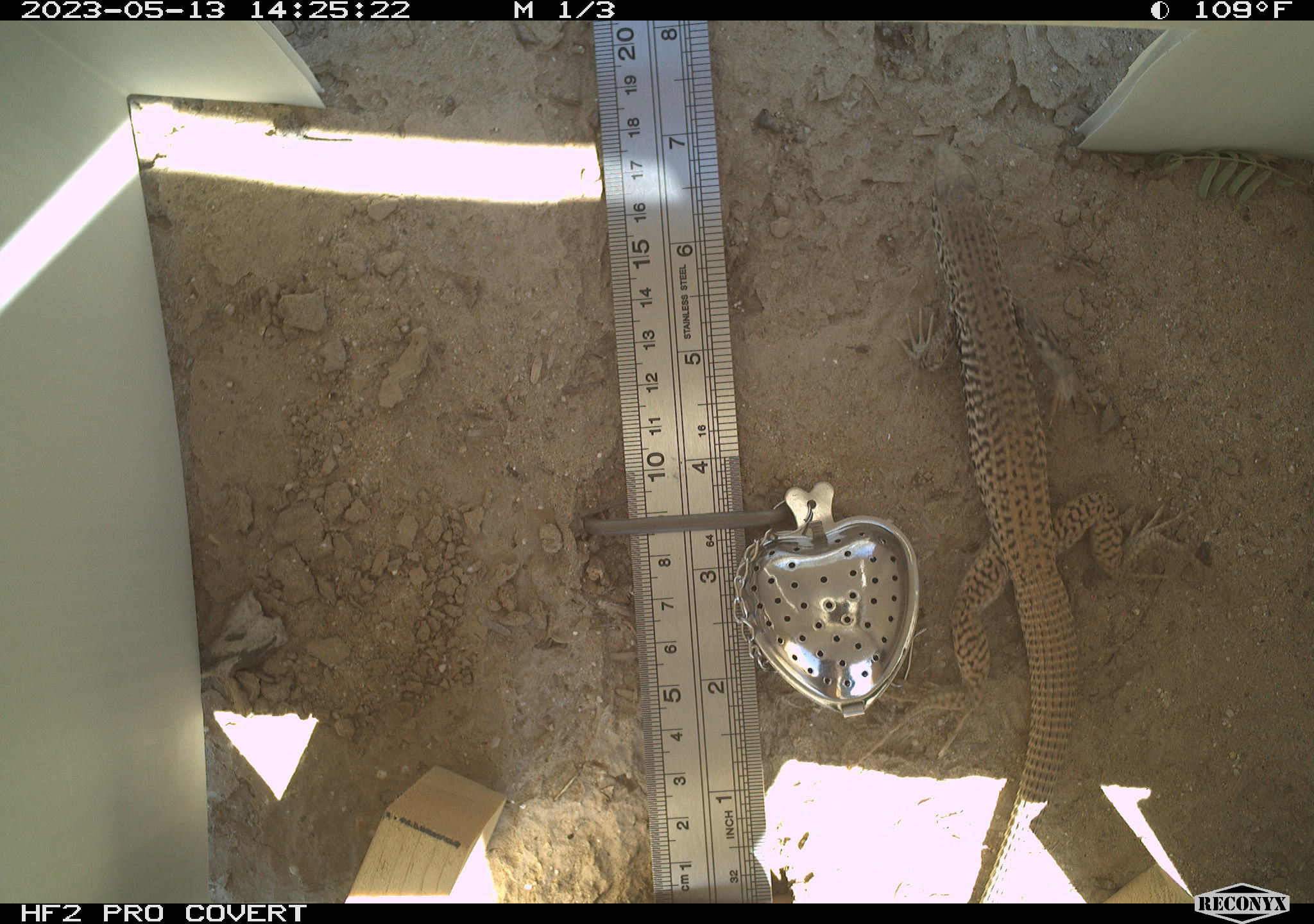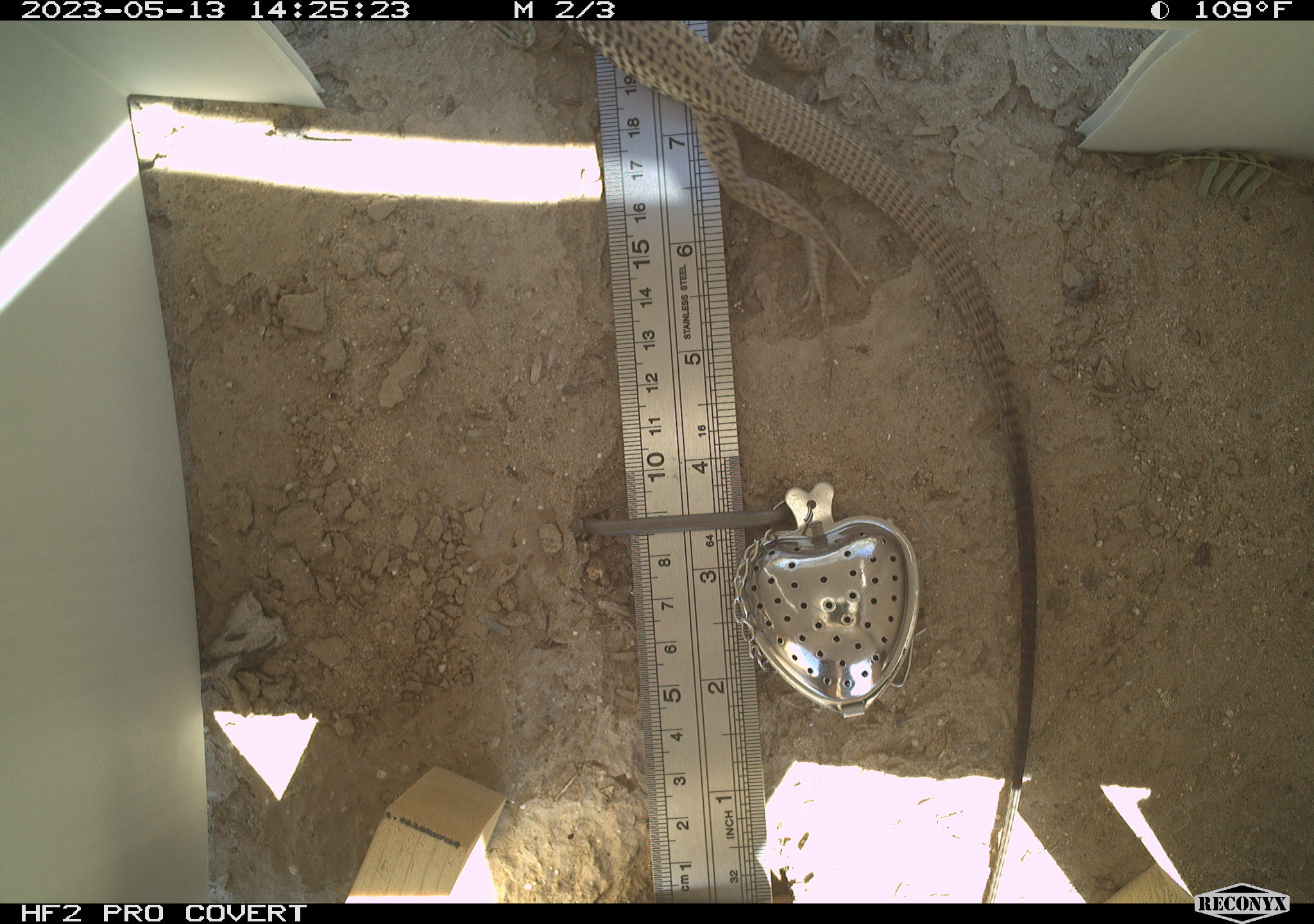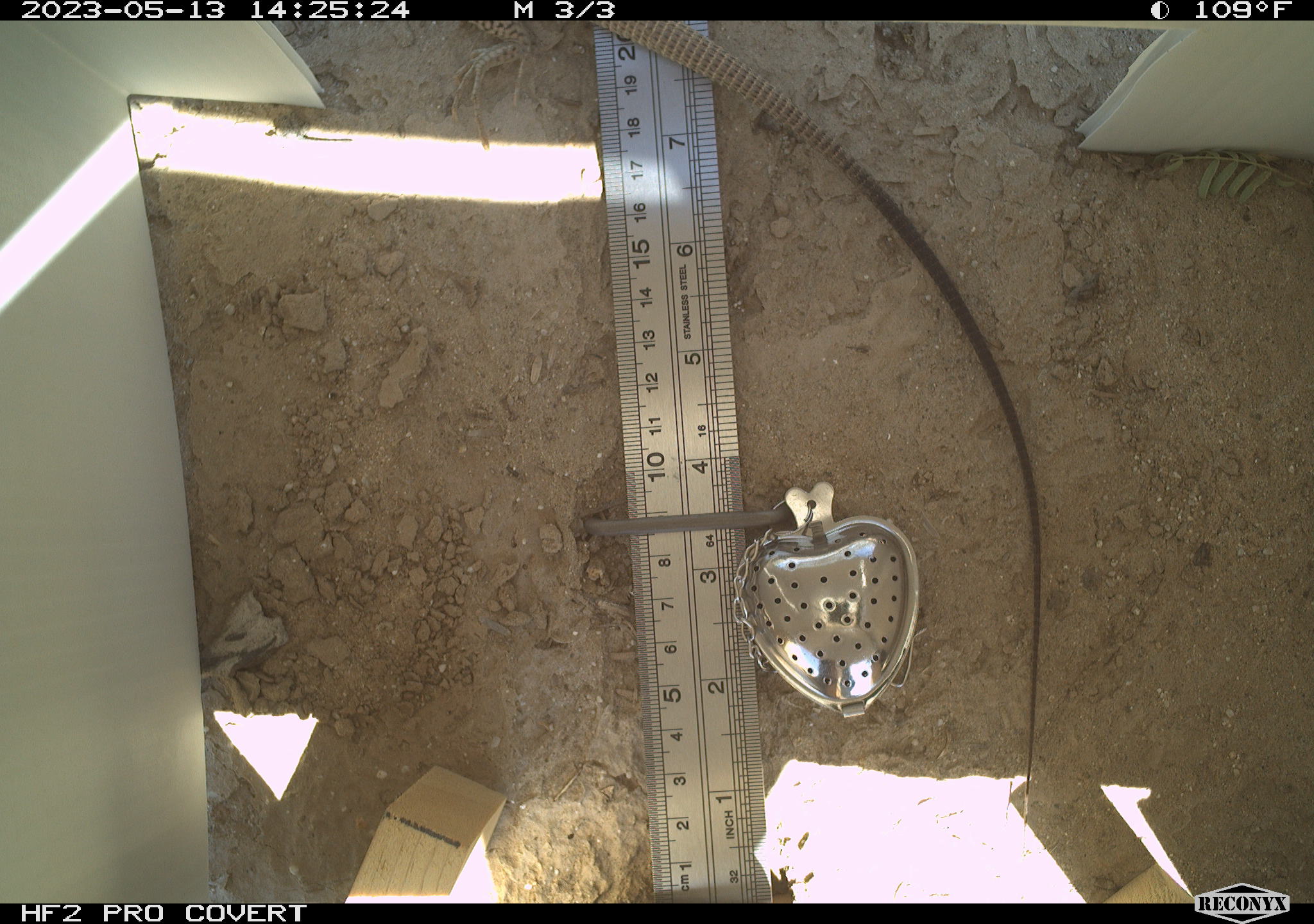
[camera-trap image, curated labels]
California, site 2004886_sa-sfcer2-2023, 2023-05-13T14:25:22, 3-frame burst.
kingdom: Animalia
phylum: Chordata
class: Reptilia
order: Squamata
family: Teiidae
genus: Aspidoscelis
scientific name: Aspidoscelis tigris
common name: western whiptail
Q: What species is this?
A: Western whiptail (Aspidoscelis tigris).